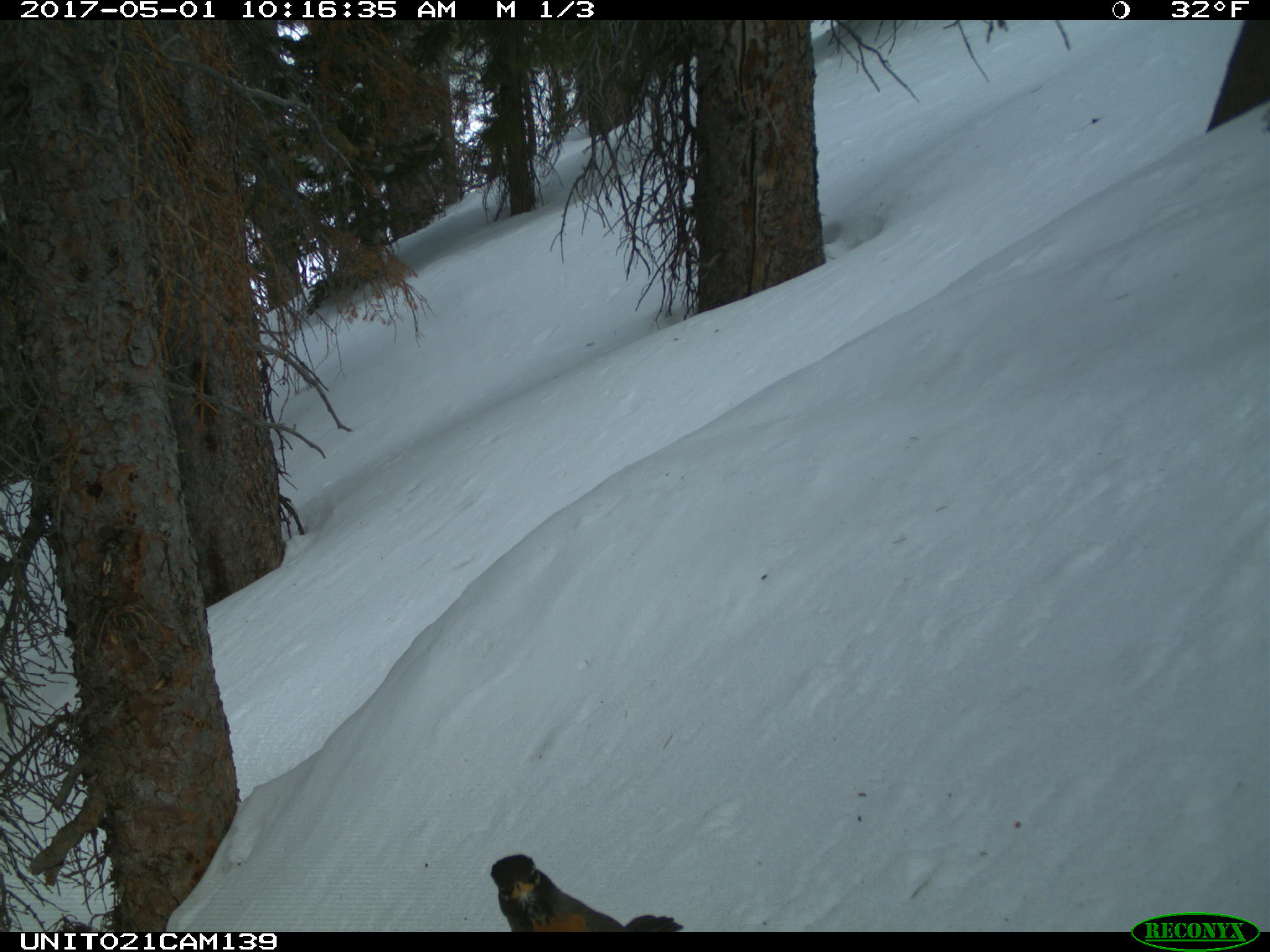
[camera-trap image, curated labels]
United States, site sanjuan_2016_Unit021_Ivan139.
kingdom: Animalia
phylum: Chordata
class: Aves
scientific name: Aves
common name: birds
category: unidentified bird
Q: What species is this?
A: Unidentified bird (birds) (Aves).